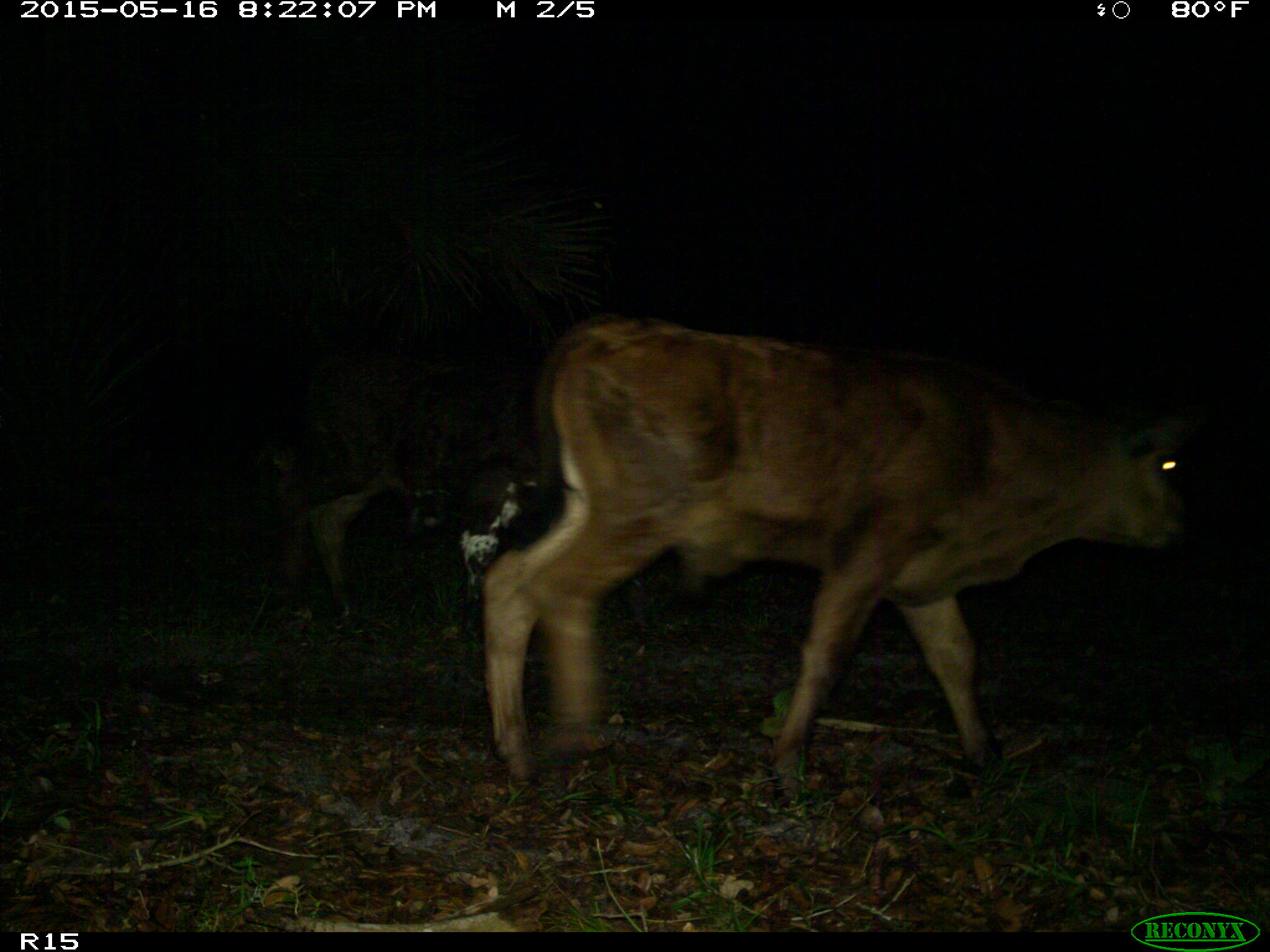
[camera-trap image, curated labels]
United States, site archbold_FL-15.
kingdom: Animalia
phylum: Chordata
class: Mammalia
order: Artiodactyla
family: Bovidae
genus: Bos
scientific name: Bos taurus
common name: domestic cow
Bos taurus (domestic cow).